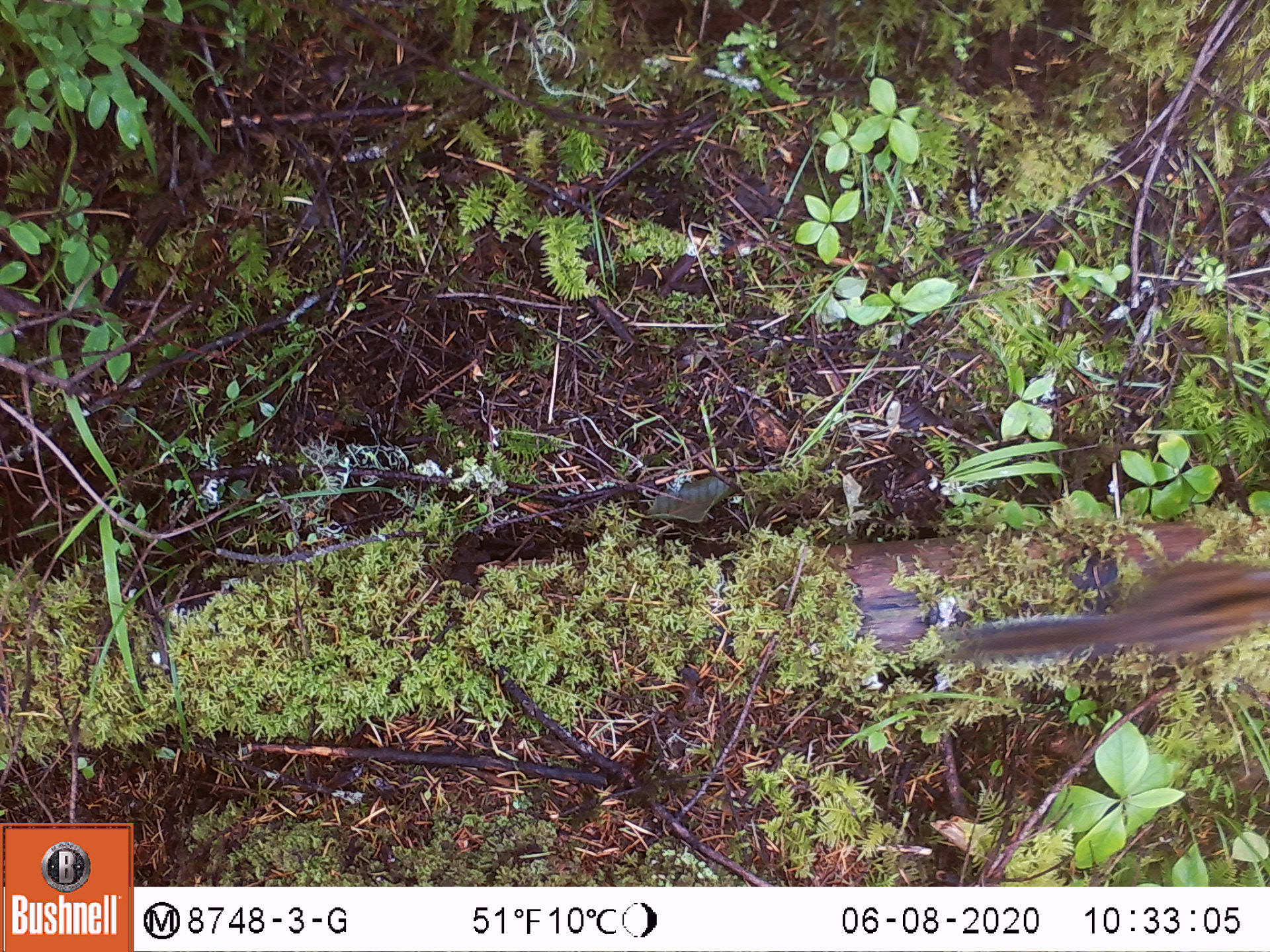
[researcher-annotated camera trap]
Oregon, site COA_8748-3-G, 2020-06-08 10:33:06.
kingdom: Animalia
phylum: Chordata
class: Mammalia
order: Rodentia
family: Sciuridae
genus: Neotamias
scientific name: Neotamias townsendii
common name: townsend's chipmunk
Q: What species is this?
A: Townsend's chipmunk (Neotamias townsendii).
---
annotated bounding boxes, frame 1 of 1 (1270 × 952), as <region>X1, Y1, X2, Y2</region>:
townsend's chipmunk: <region>933, 543, 1266, 679</region>